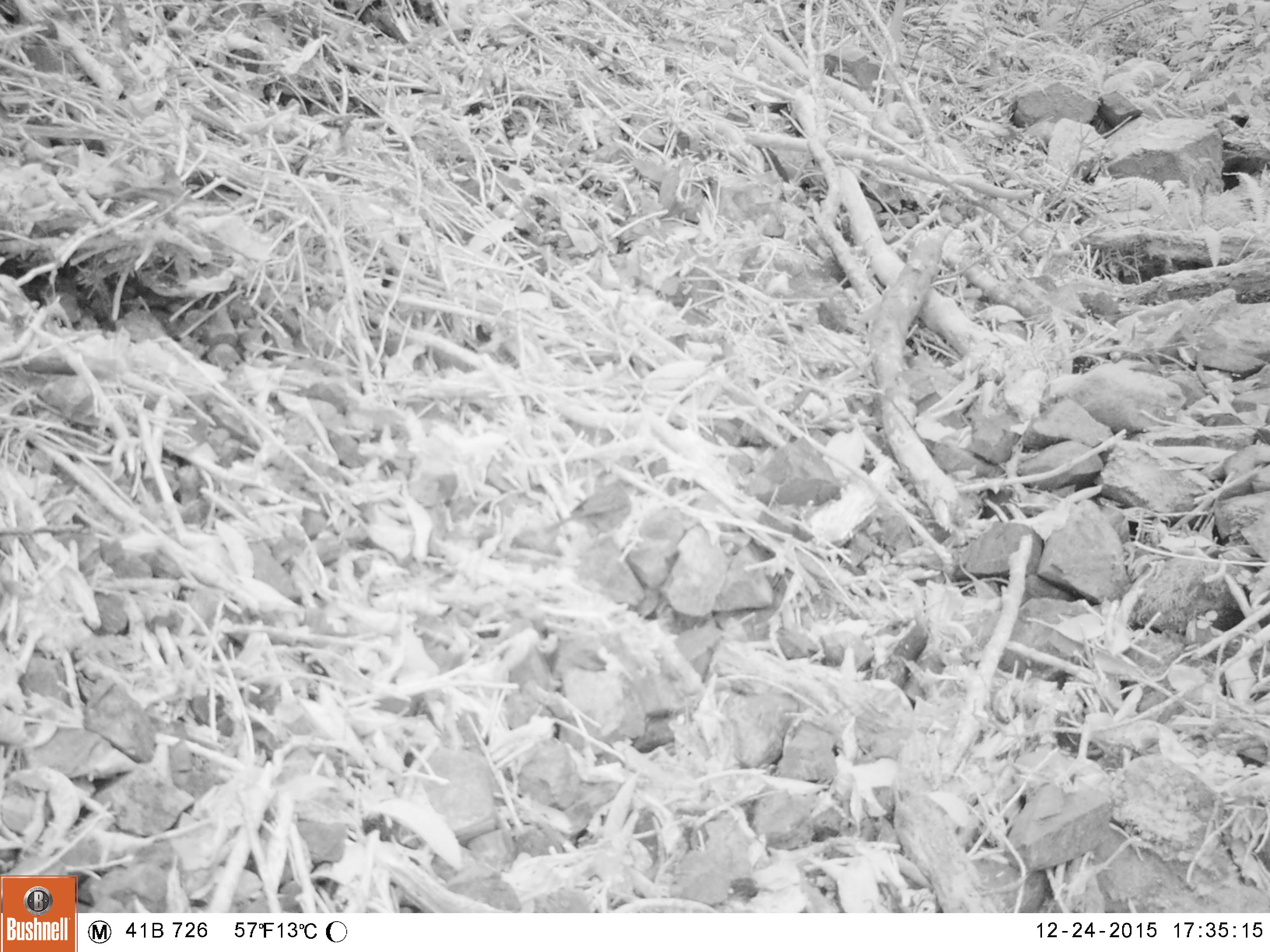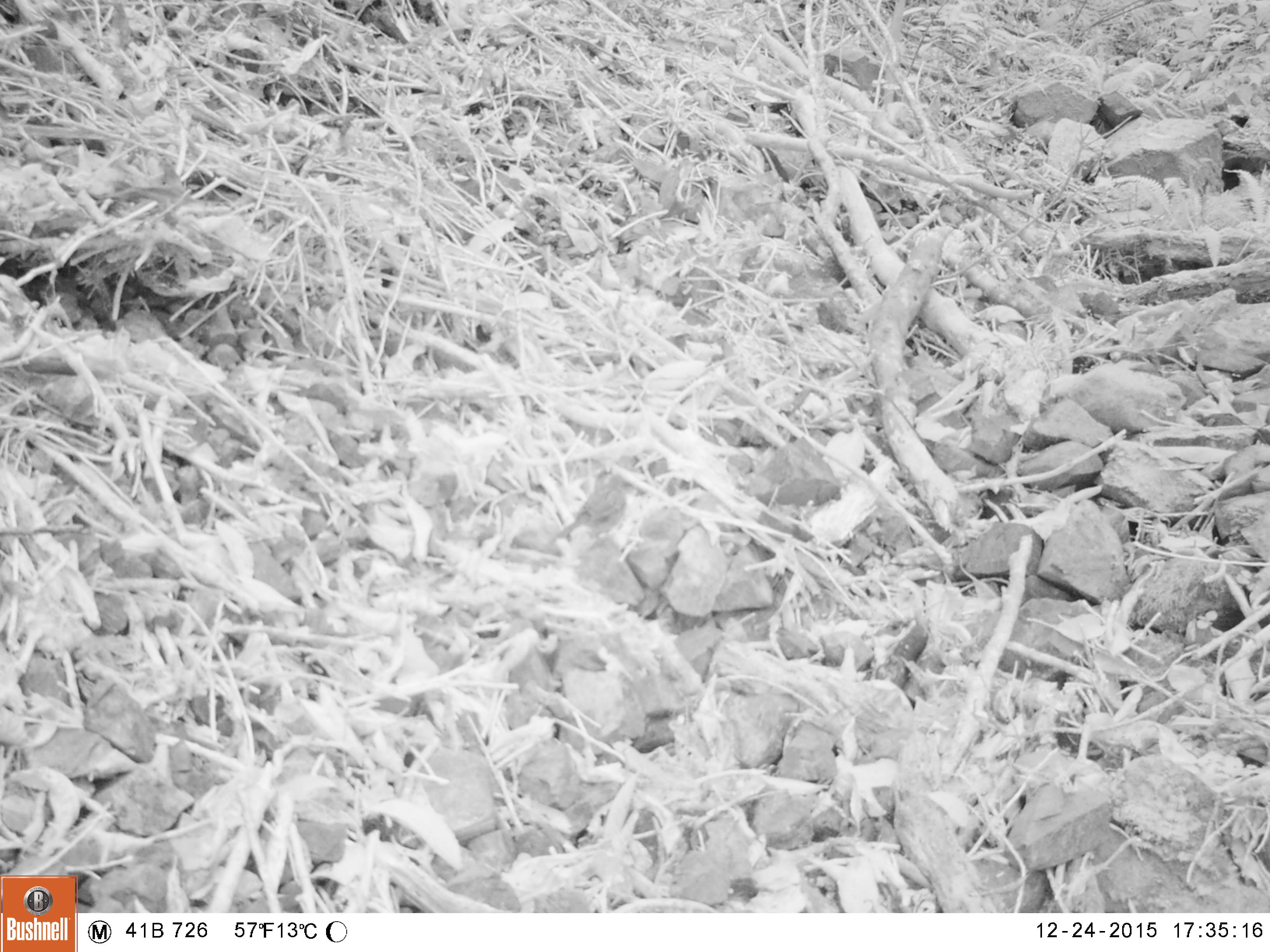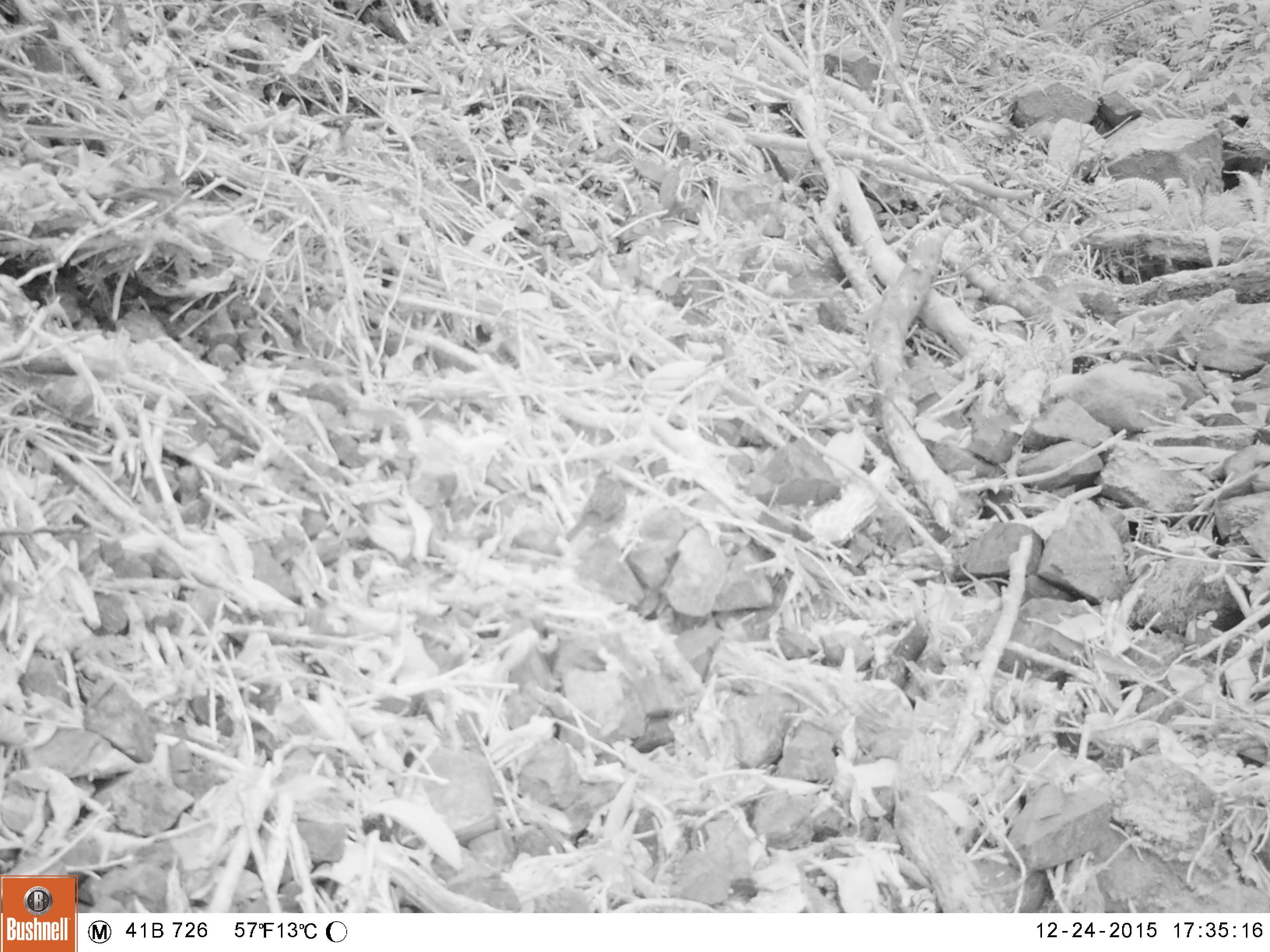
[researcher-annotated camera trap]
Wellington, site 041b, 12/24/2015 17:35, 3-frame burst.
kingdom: Animalia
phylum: Chordata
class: Aves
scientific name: Aves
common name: bird